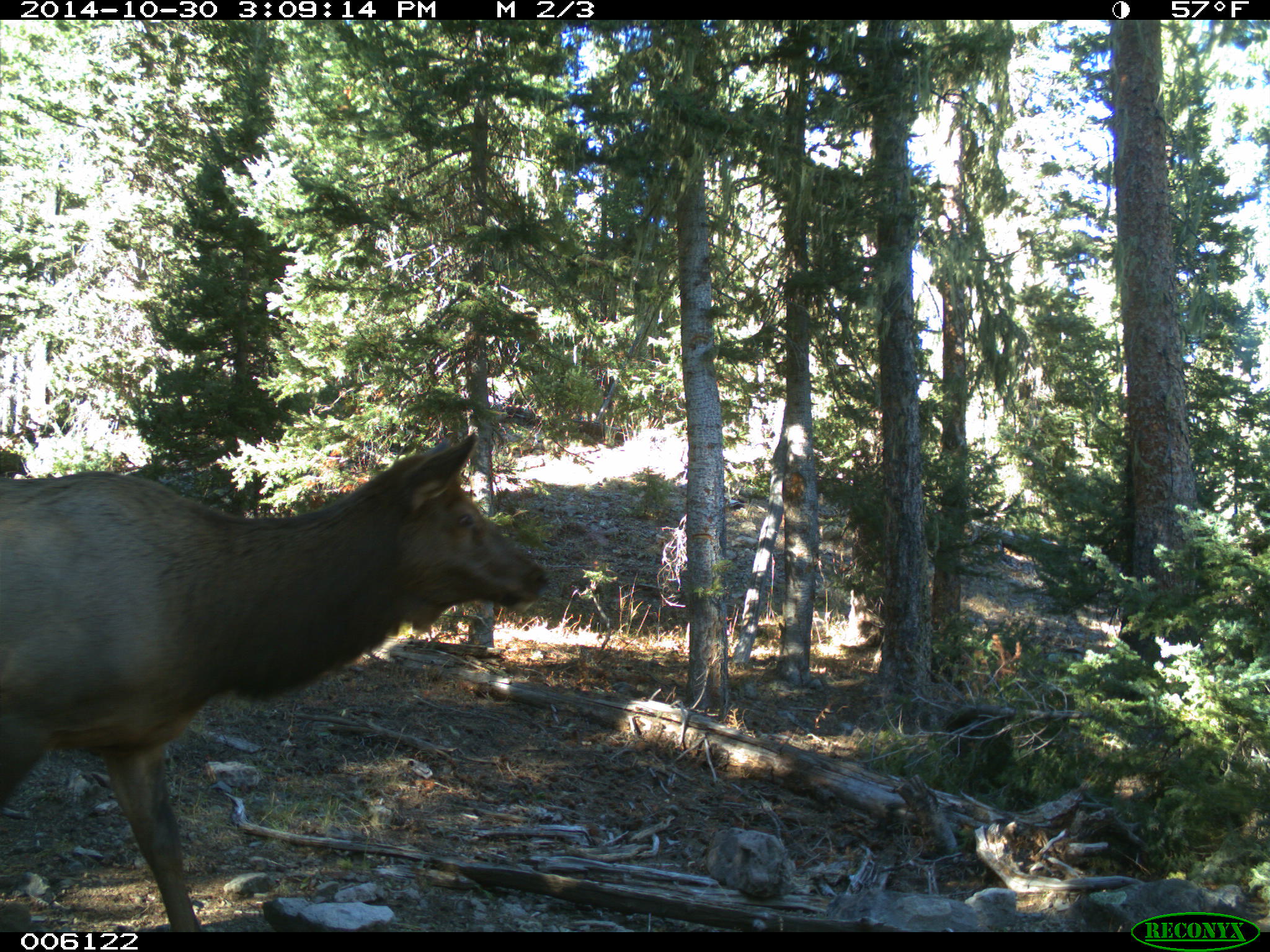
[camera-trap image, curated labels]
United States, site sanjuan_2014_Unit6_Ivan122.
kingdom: Animalia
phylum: Chordata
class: Mammalia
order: Artiodactyla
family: Cervidae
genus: Cervus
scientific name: Cervus elaphus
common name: red deer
Cervus elaphus (red deer).